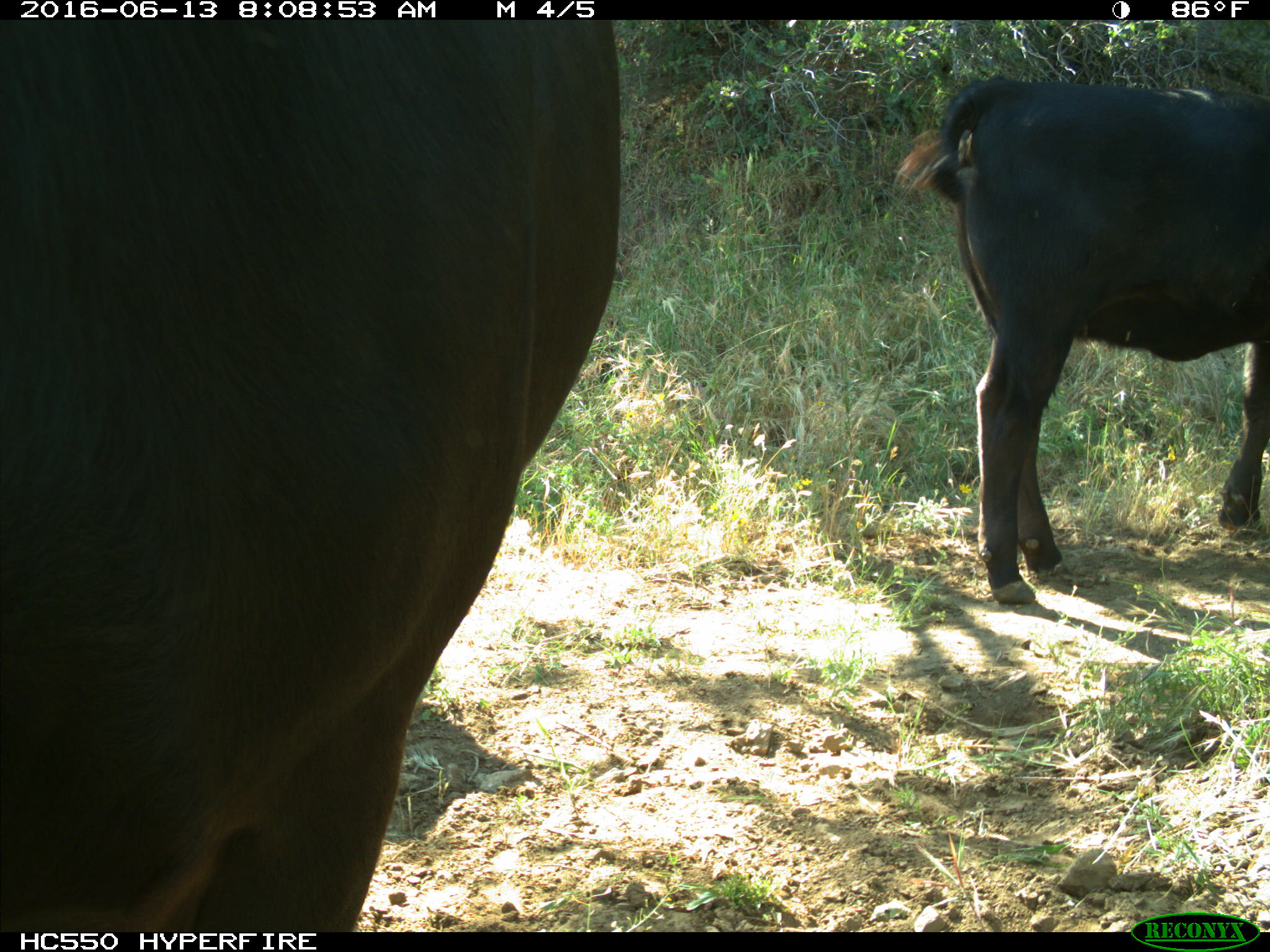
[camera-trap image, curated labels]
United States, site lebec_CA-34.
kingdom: Animalia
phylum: Chordata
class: Mammalia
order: Artiodactyla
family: Bovidae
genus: Bos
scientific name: Bos taurus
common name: domestic cow